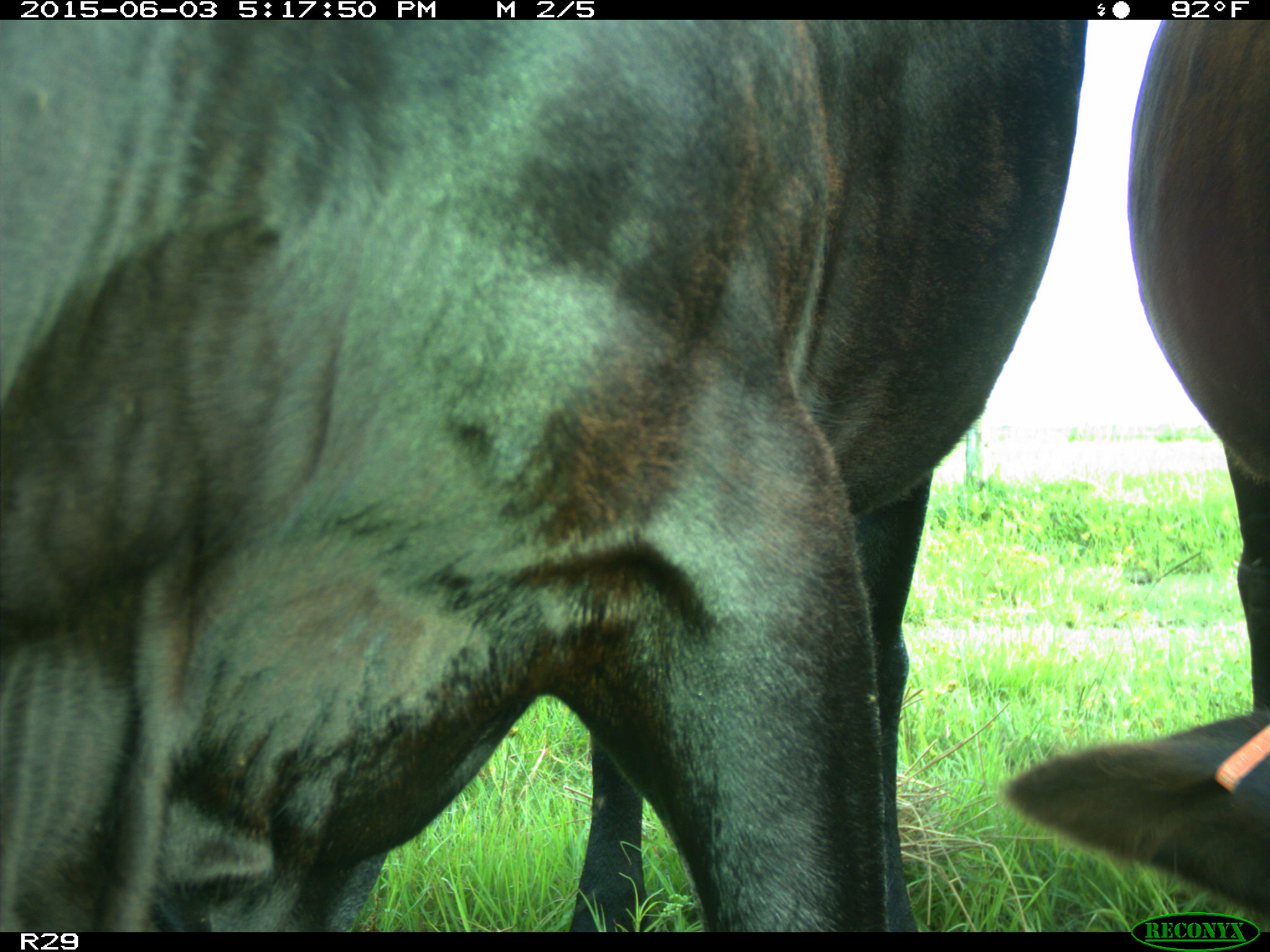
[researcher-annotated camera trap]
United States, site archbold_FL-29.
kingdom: Animalia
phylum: Chordata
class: Mammalia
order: Artiodactyla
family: Bovidae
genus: Bos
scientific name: Bos taurus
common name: domestic cow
Bos taurus (domestic cow).